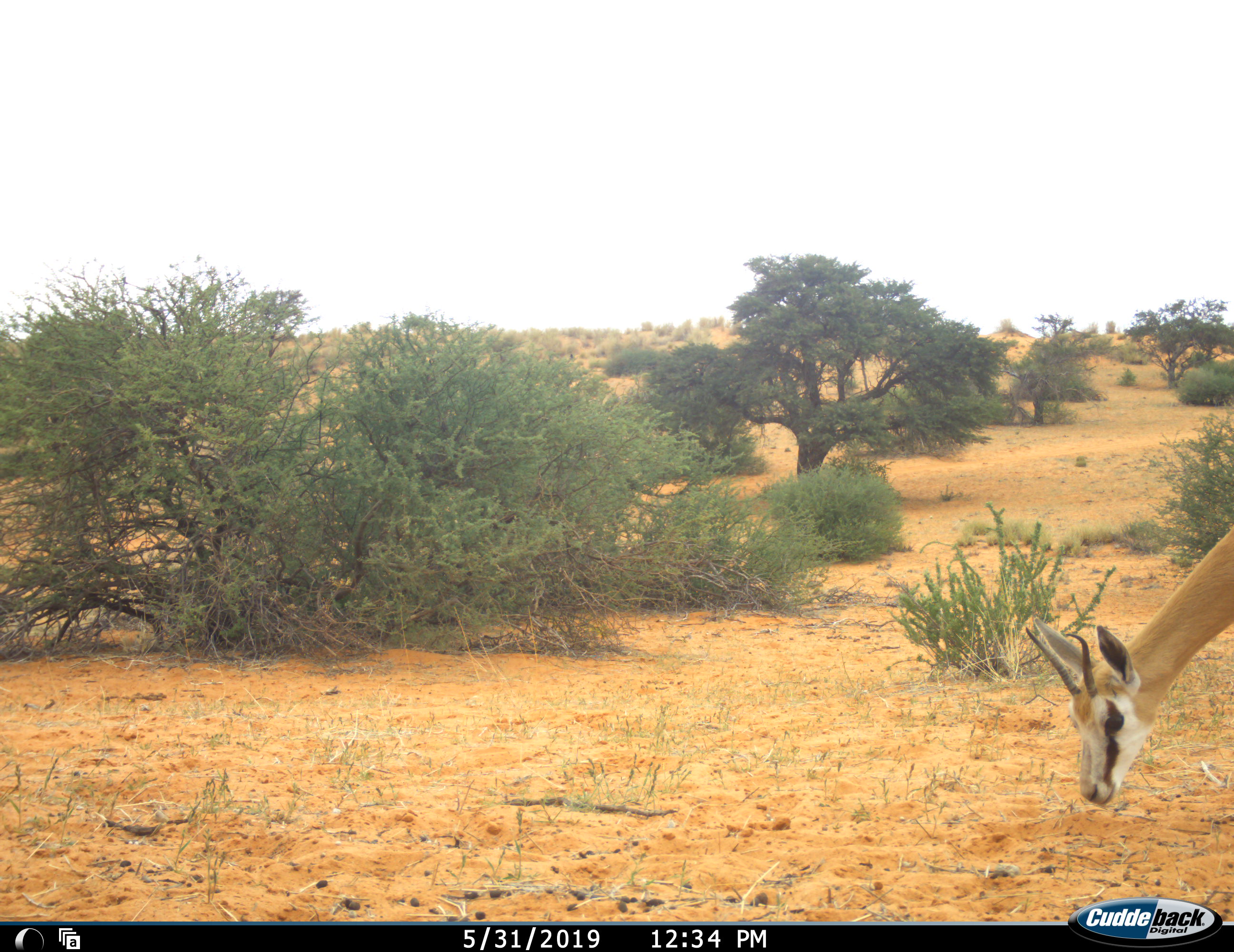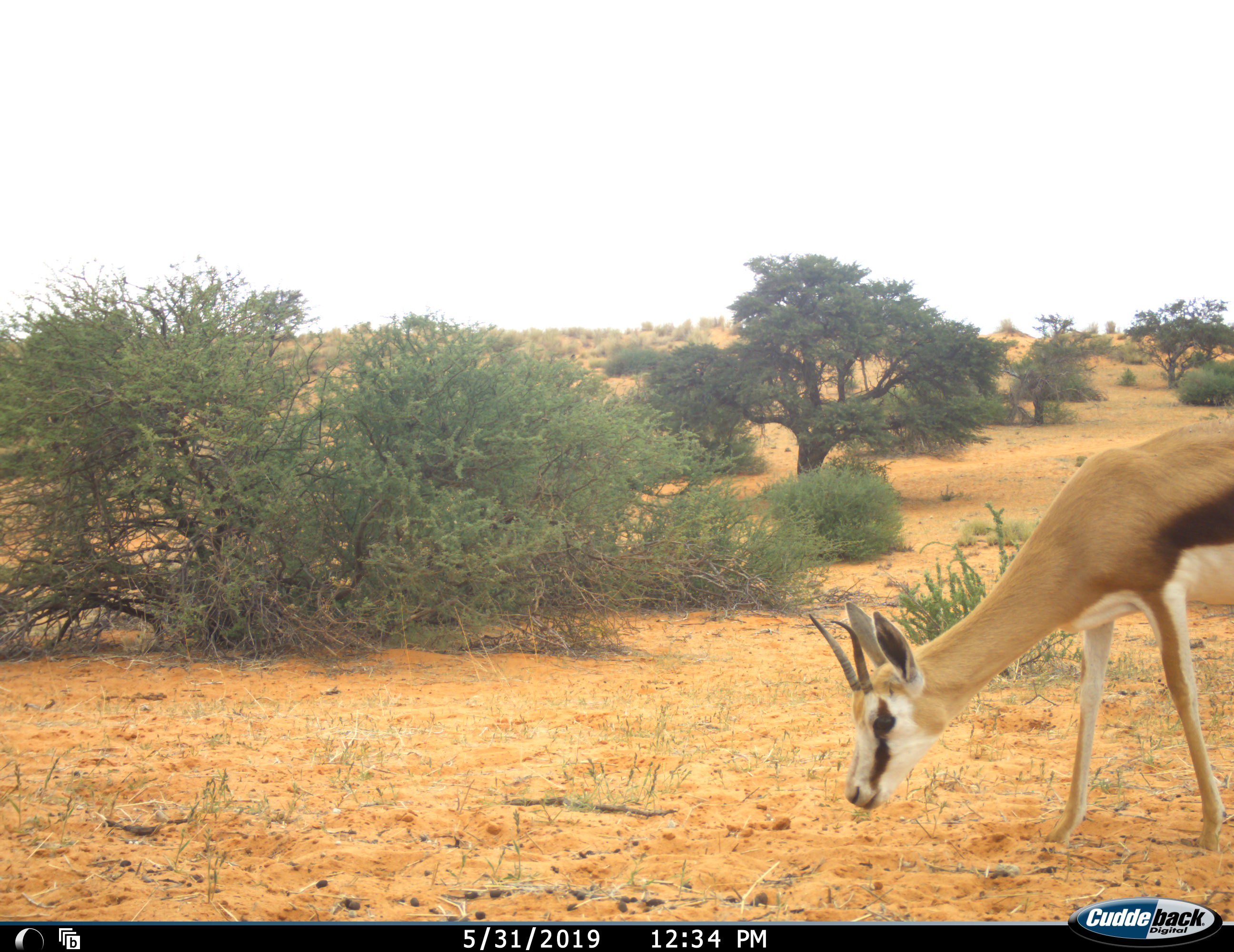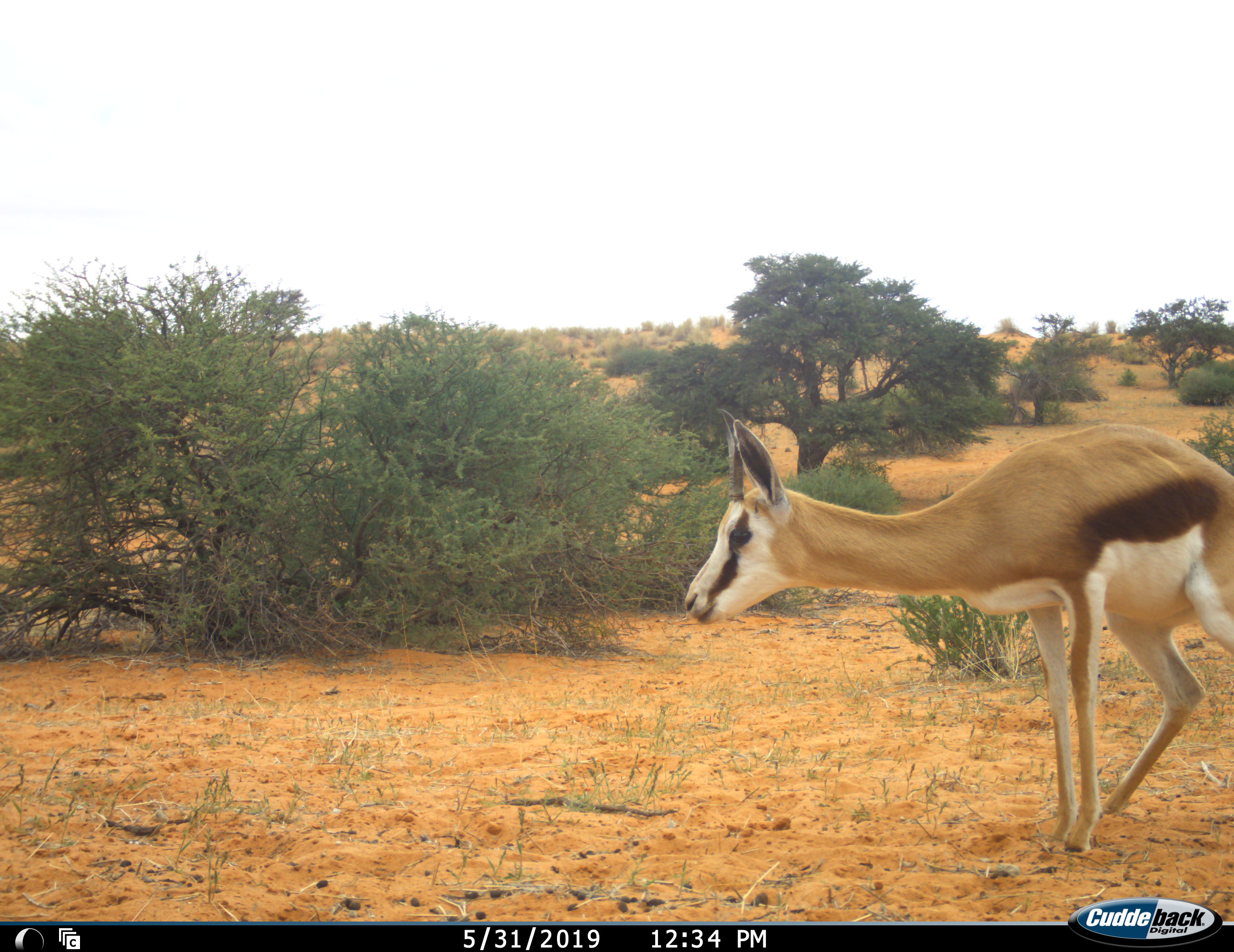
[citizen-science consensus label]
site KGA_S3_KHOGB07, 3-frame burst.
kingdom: Animalia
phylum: Chordata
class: Mammalia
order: Artiodactyla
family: Bovidae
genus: Antidorcas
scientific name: Antidorcas marsupialis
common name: springbok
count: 1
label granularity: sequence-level